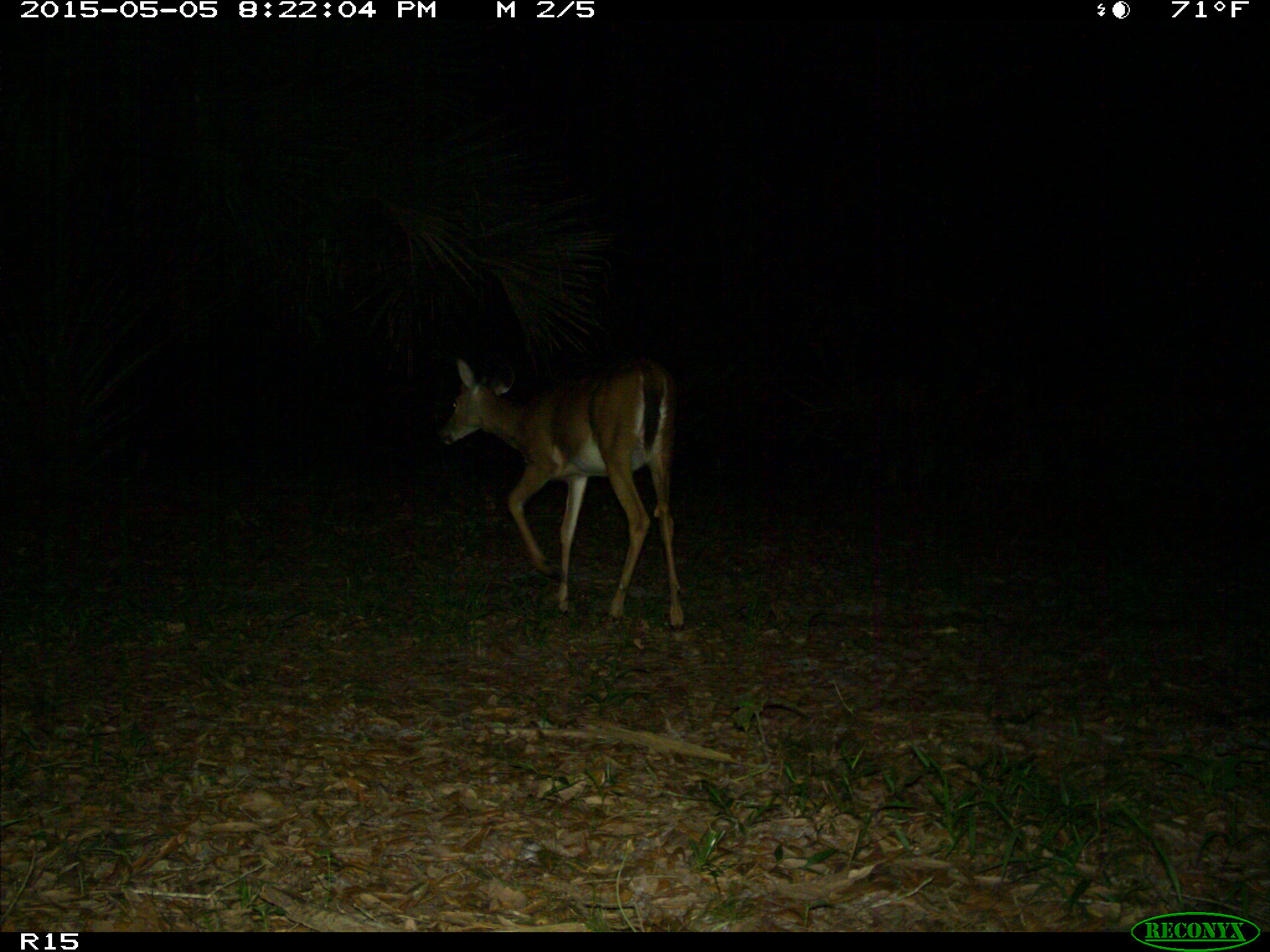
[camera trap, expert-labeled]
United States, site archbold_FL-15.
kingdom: Animalia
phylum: Chordata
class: Mammalia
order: Artiodactyla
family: Cervidae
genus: Odocoileus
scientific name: Odocoileus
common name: deer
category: unidentified deer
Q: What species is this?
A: Unidentified deer (deer) (Odocoileus).